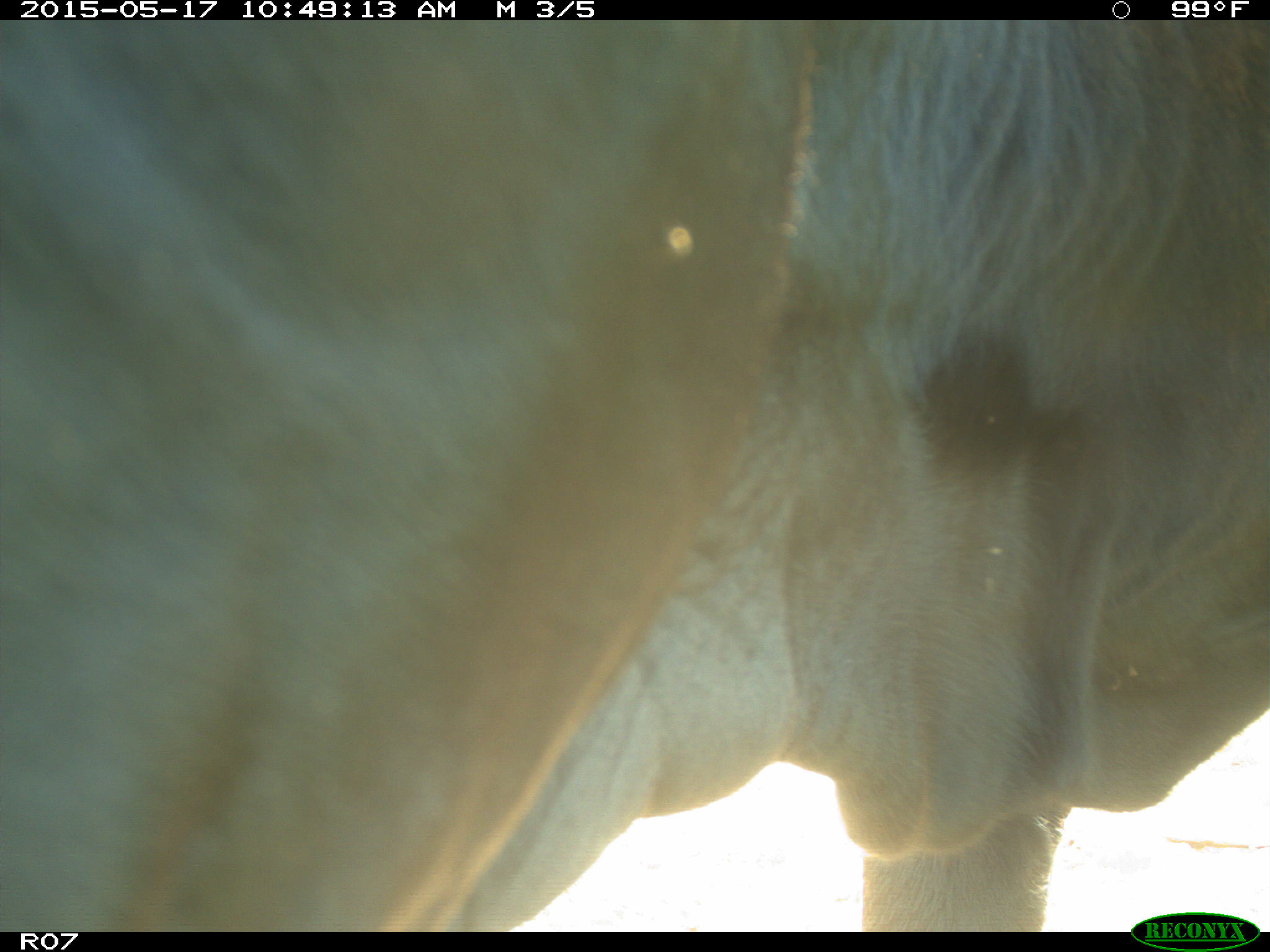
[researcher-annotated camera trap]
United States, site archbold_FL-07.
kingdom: Animalia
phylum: Chordata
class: Mammalia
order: Artiodactyla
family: Bovidae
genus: Bos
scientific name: Bos taurus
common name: domestic cow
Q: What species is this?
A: Bos taurus (domestic cow).